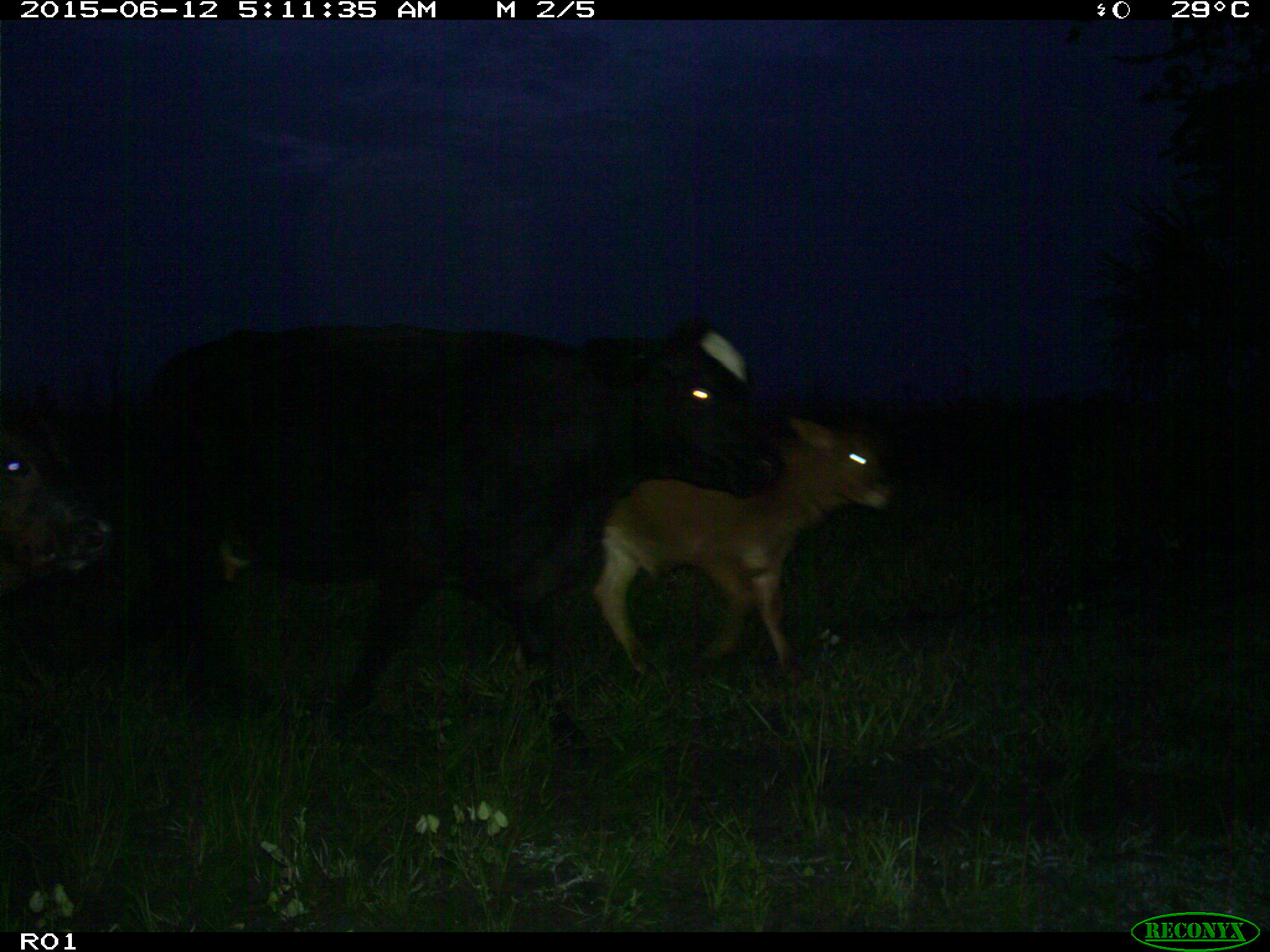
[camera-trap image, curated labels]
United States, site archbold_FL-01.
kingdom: Animalia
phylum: Chordata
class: Mammalia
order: Artiodactyla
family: Bovidae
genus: Bos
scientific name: Bos taurus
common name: domestic cow